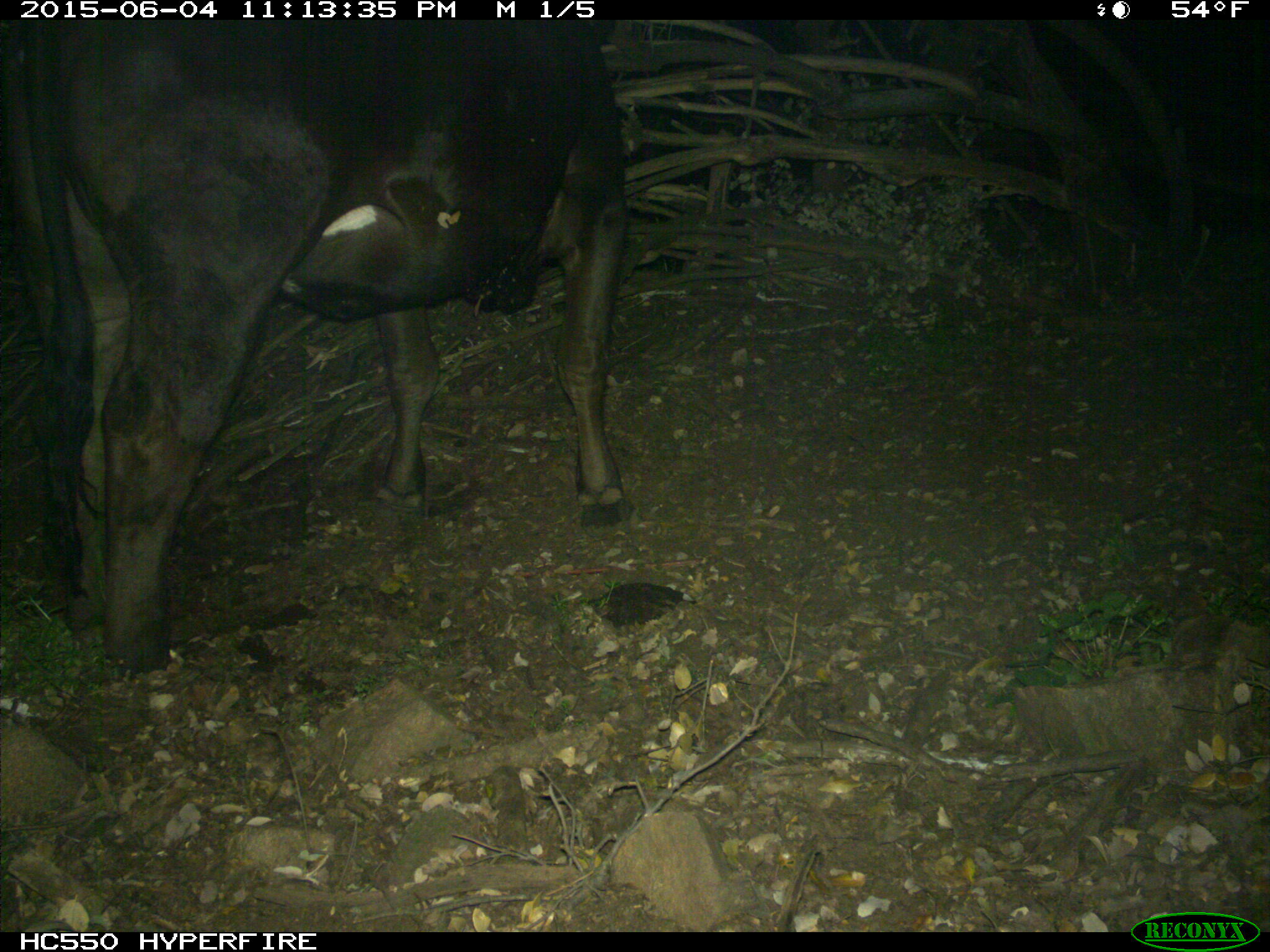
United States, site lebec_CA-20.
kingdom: Animalia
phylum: Chordata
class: Mammalia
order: Artiodactyla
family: Bovidae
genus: Bos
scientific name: Bos taurus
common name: domestic cow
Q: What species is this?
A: Bos taurus (domestic cow).